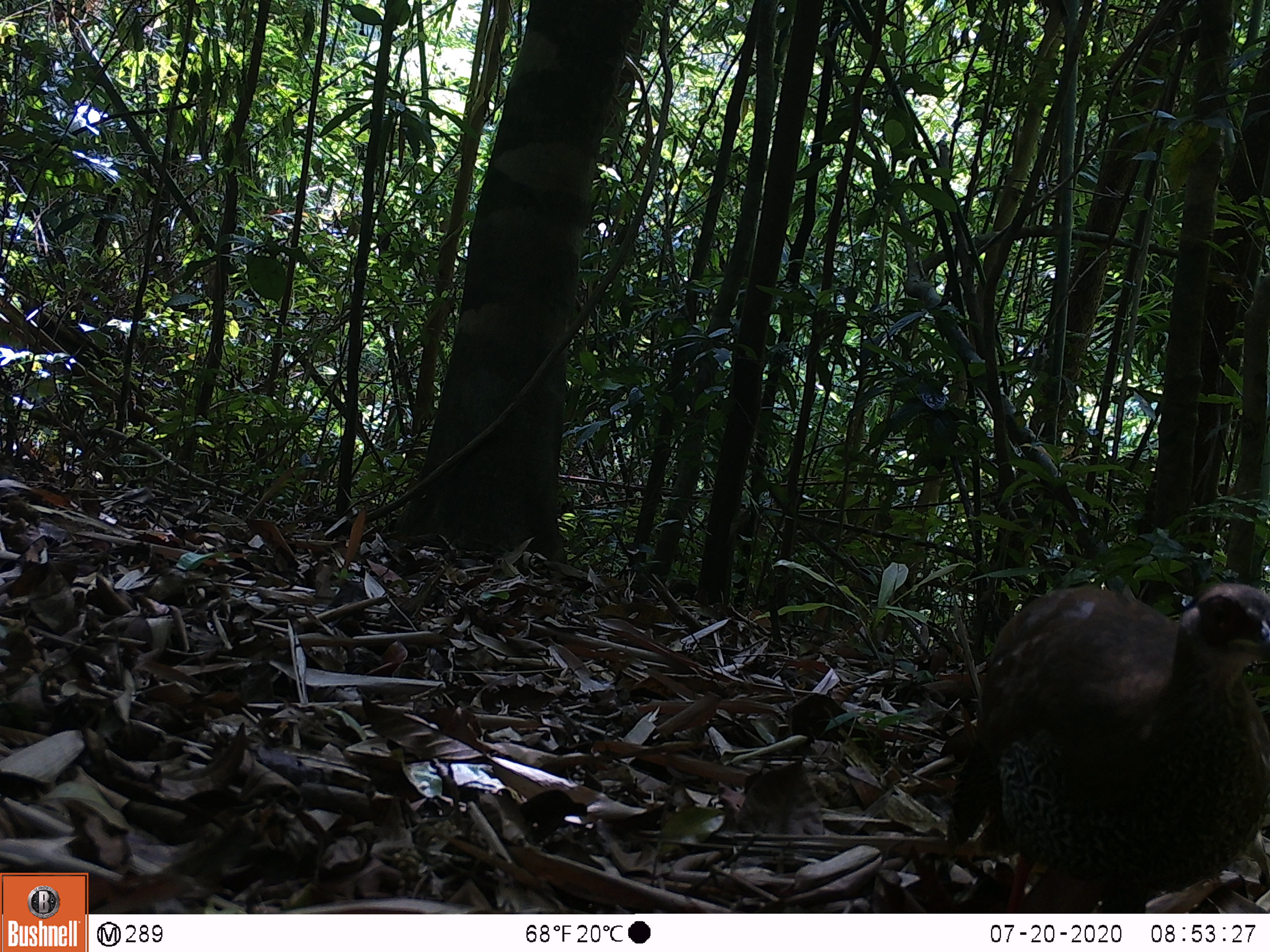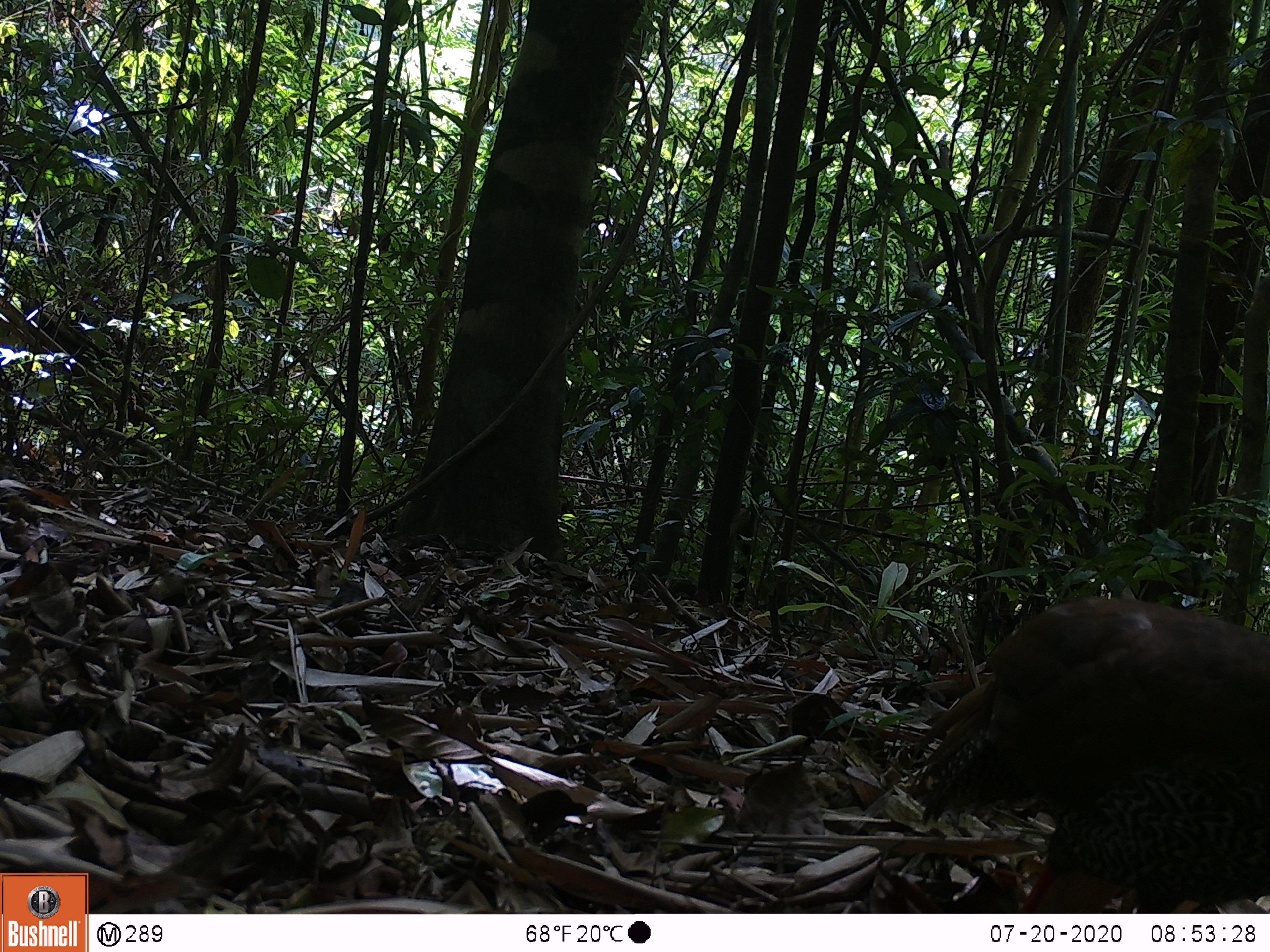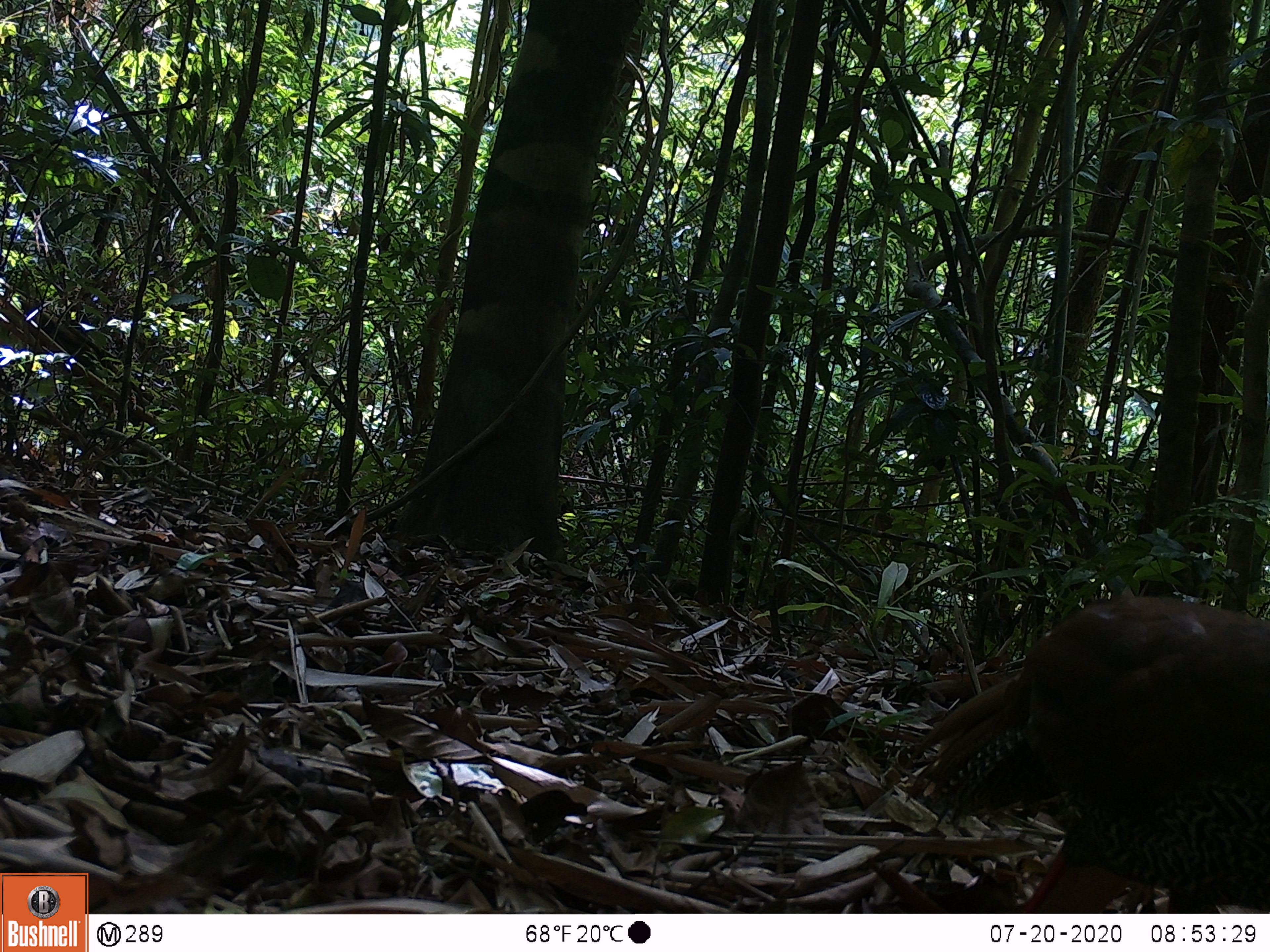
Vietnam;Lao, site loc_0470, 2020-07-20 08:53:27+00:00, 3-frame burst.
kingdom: Animalia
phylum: Chordata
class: Aves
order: Galliformes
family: Phasianidae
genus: Lophura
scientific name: Lophura nycthemera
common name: silver pheasant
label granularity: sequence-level